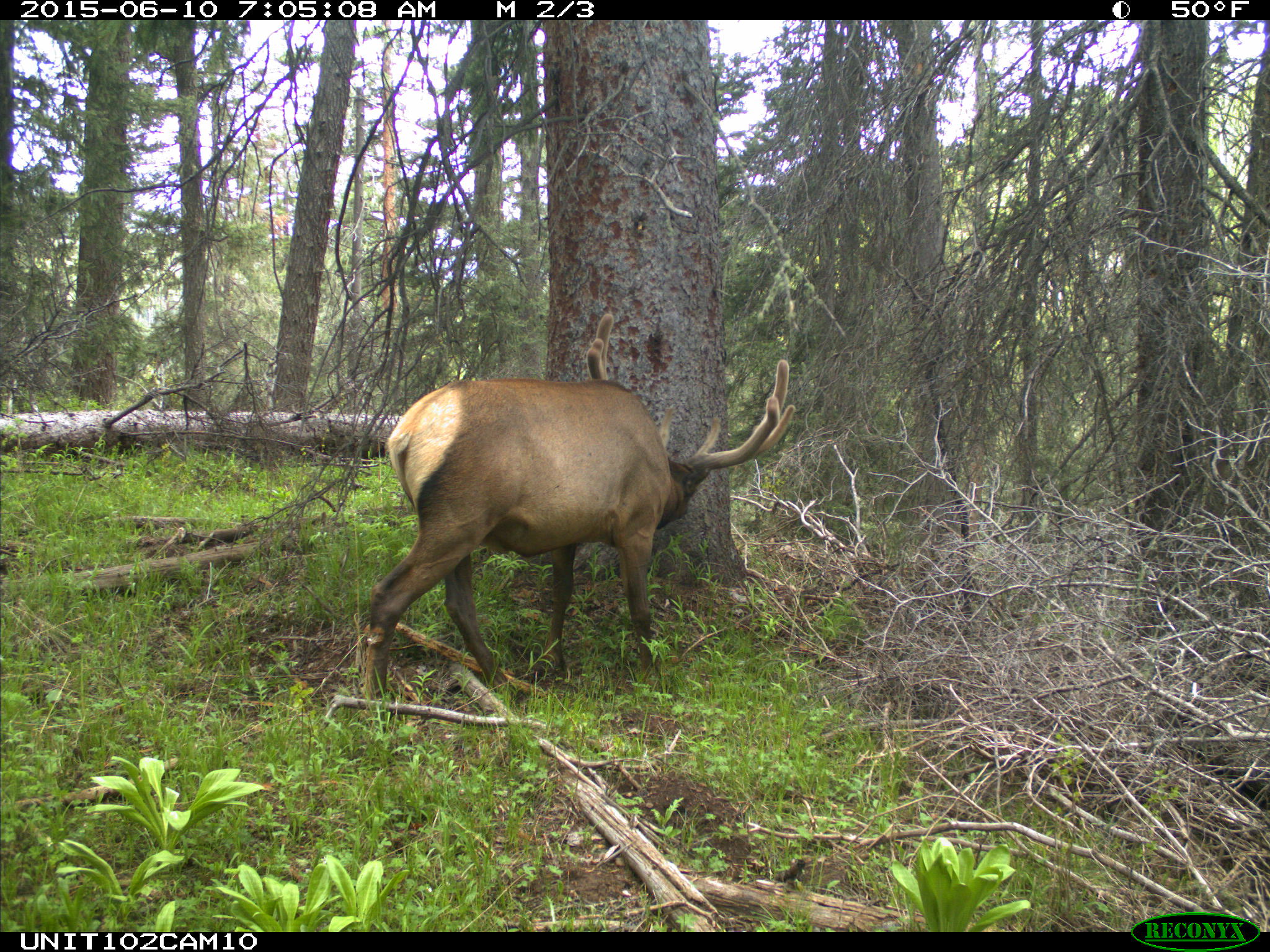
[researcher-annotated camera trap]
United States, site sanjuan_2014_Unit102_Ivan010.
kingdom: Animalia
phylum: Chordata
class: Mammalia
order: Artiodactyla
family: Cervidae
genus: Cervus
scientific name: Cervus elaphus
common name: red deer